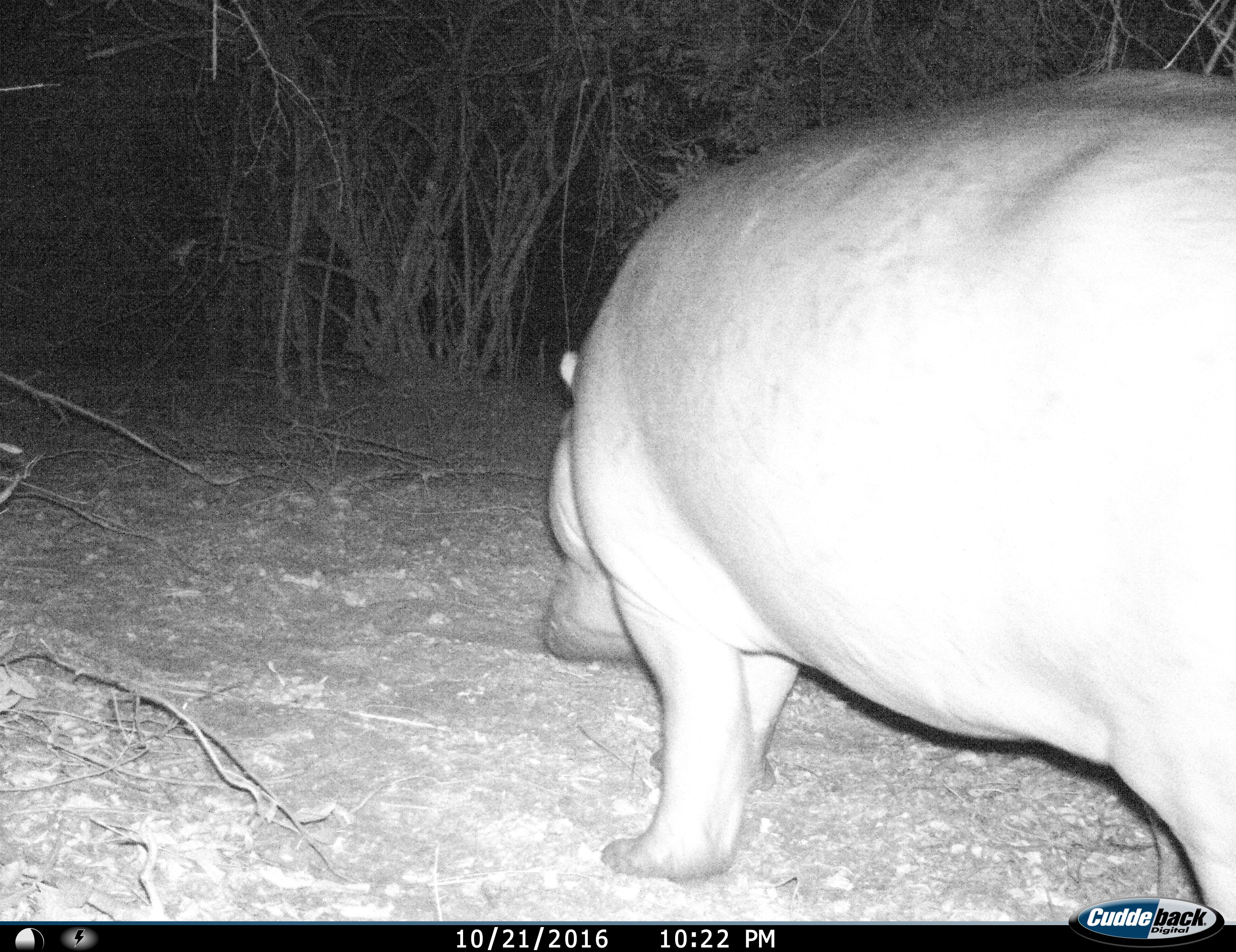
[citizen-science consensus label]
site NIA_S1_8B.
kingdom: Animalia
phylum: Chordata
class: Mammalia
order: Artiodactyla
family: Hippopotamidae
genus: Hippopotamus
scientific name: Hippopotamus amphibius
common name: hippopotamus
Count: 1.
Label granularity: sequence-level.